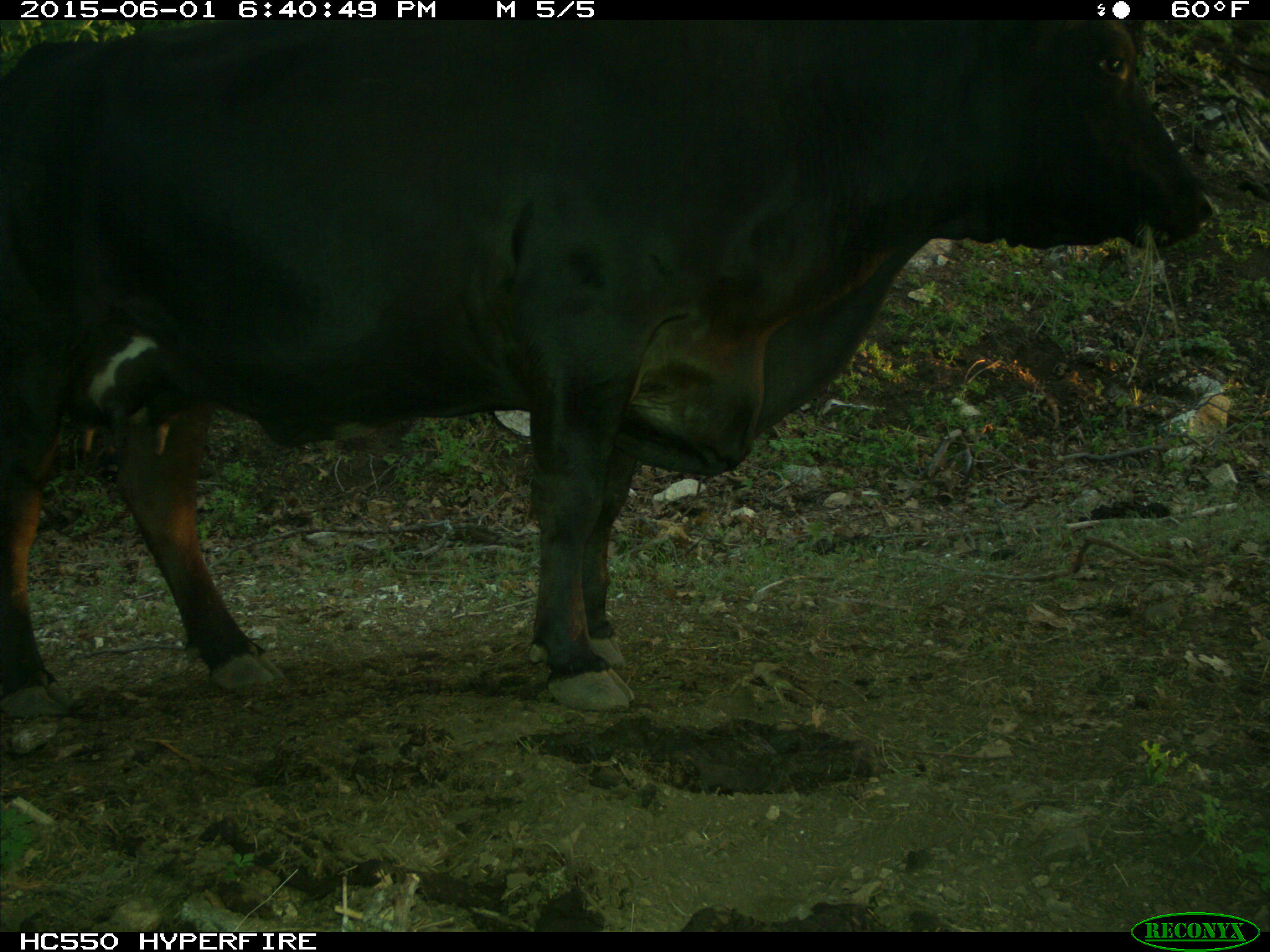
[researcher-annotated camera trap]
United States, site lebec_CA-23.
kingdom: Animalia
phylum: Chordata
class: Mammalia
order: Artiodactyla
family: Bovidae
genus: Bos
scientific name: Bos taurus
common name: domestic cow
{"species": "Bos taurus (domestic cow)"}